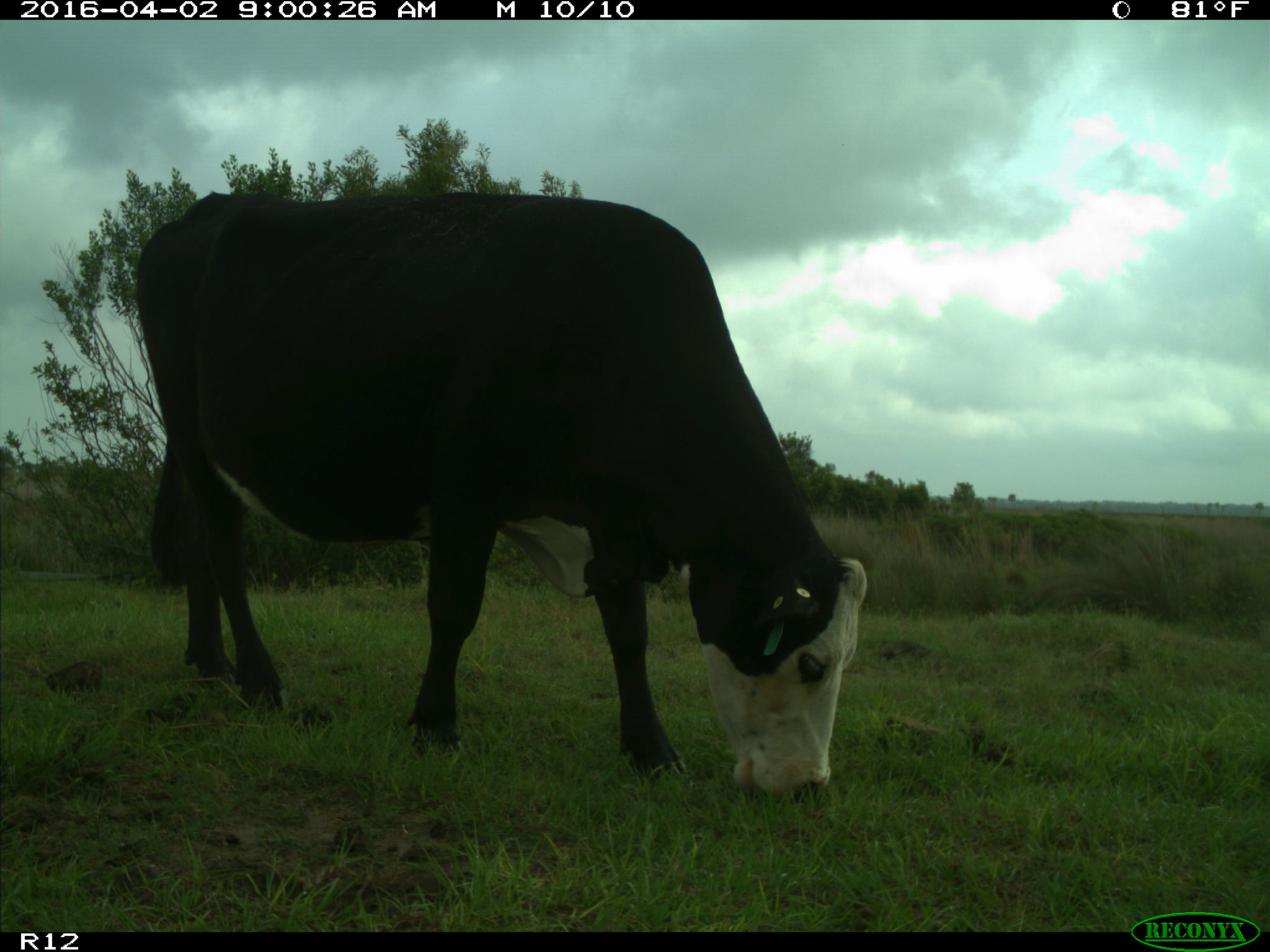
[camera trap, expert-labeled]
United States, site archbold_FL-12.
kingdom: Animalia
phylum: Chordata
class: Mammalia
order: Artiodactyla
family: Bovidae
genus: Bos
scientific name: Bos taurus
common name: domestic cow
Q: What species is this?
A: Bos taurus (domestic cow).